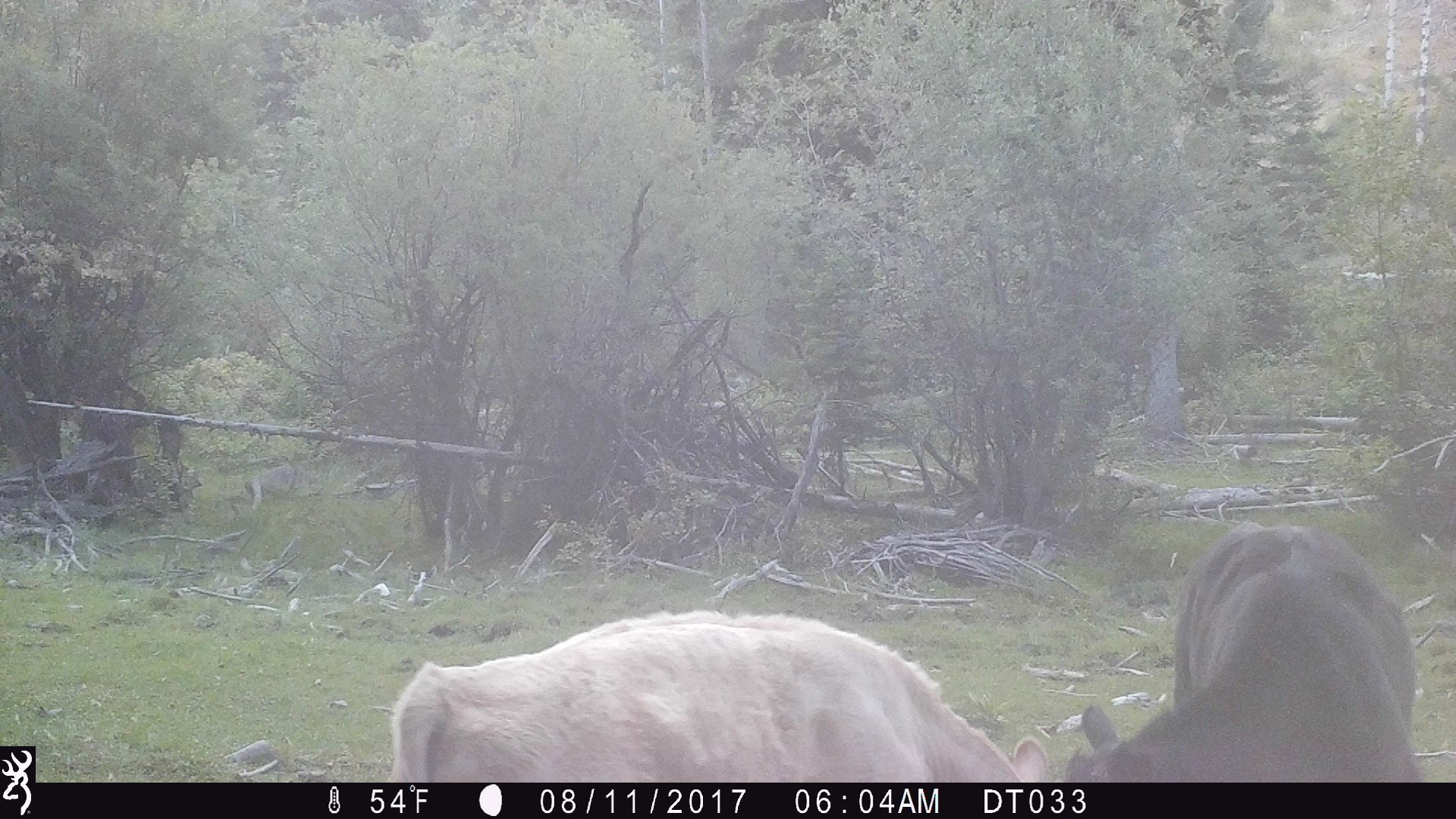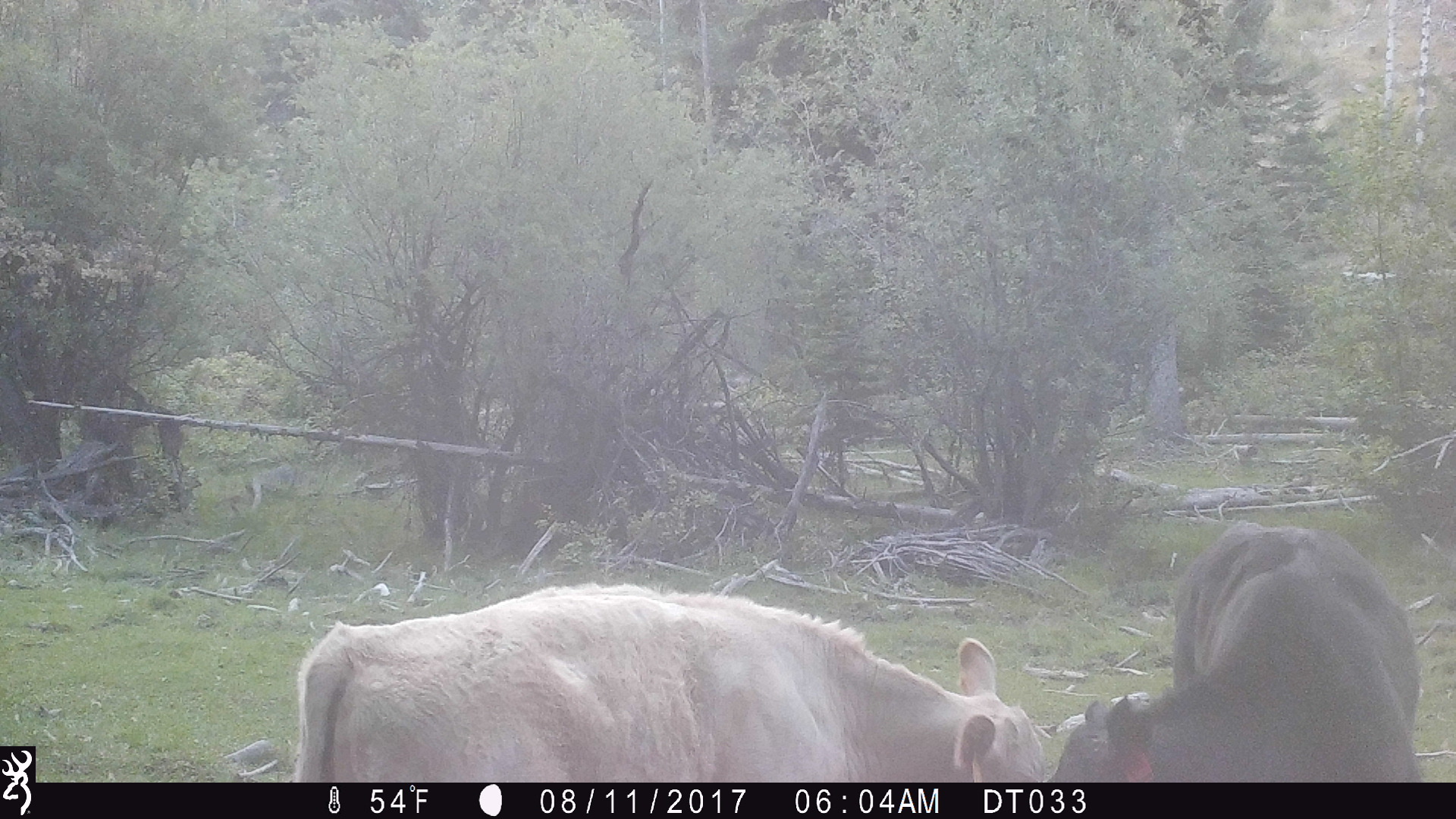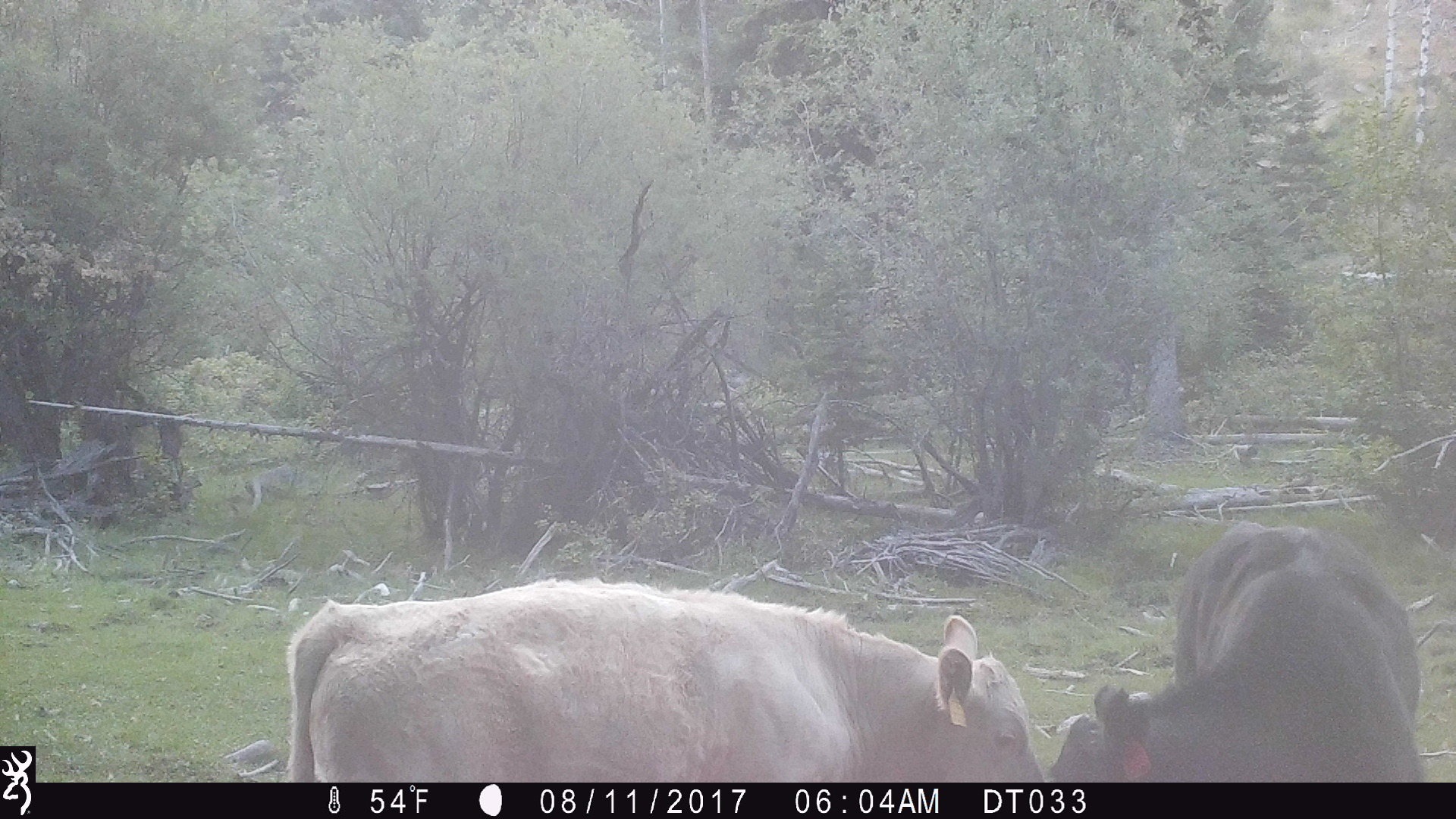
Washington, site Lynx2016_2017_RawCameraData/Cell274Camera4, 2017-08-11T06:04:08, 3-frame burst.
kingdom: Animalia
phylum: Chordata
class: Mammalia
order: Artiodactyla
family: Bovidae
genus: Bos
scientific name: Bos taurus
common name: domestic cattle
Domestic cattle (Bos taurus). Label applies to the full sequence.